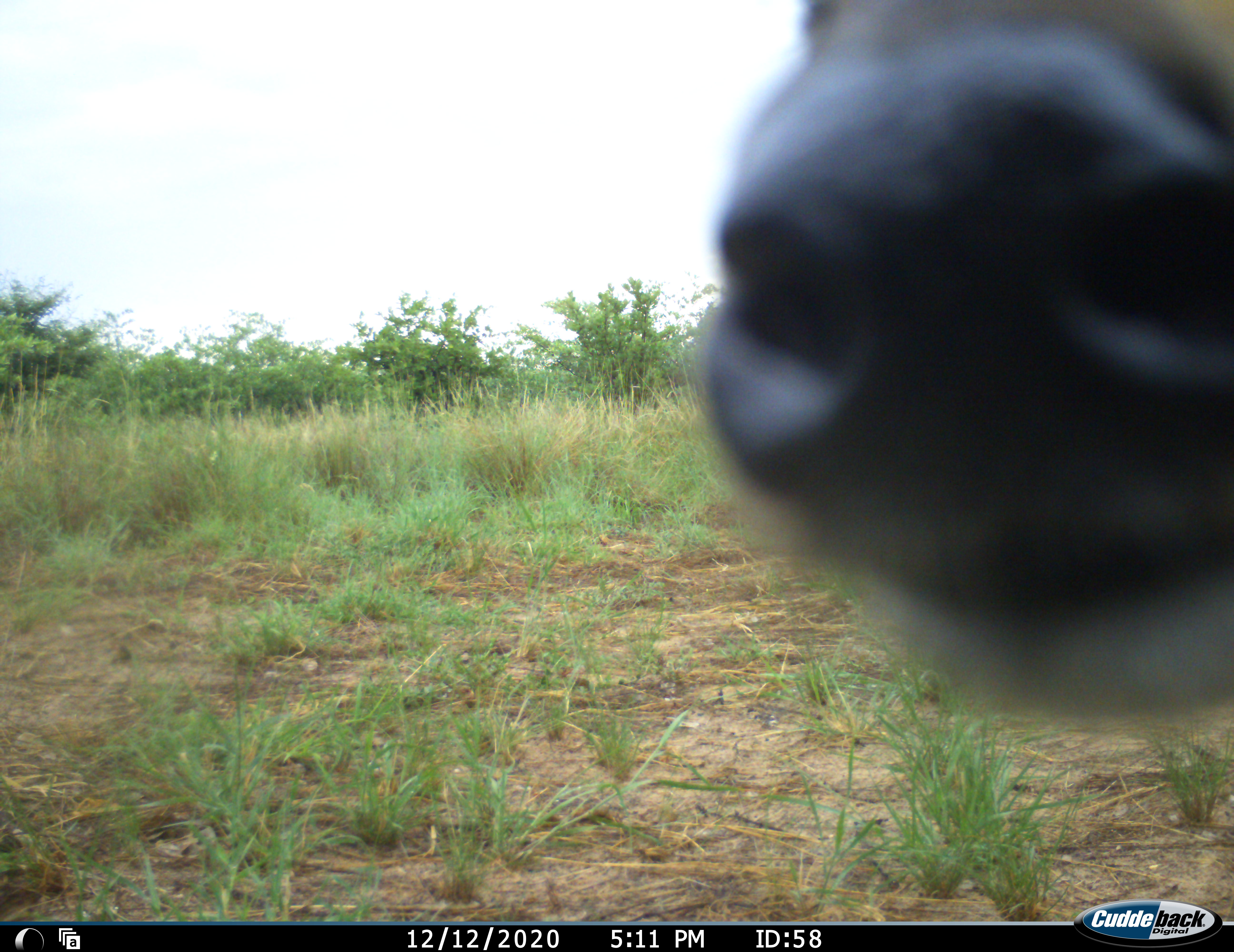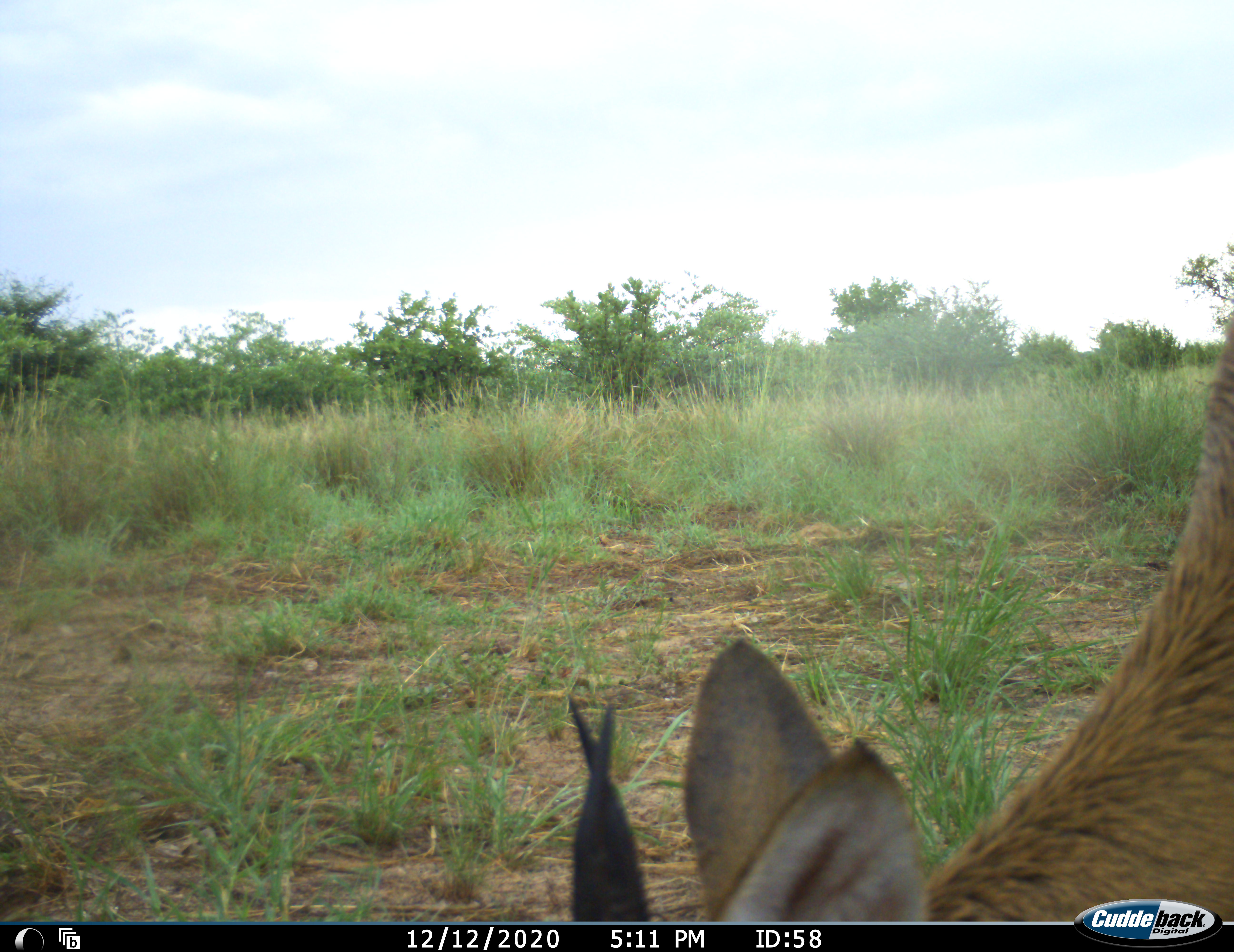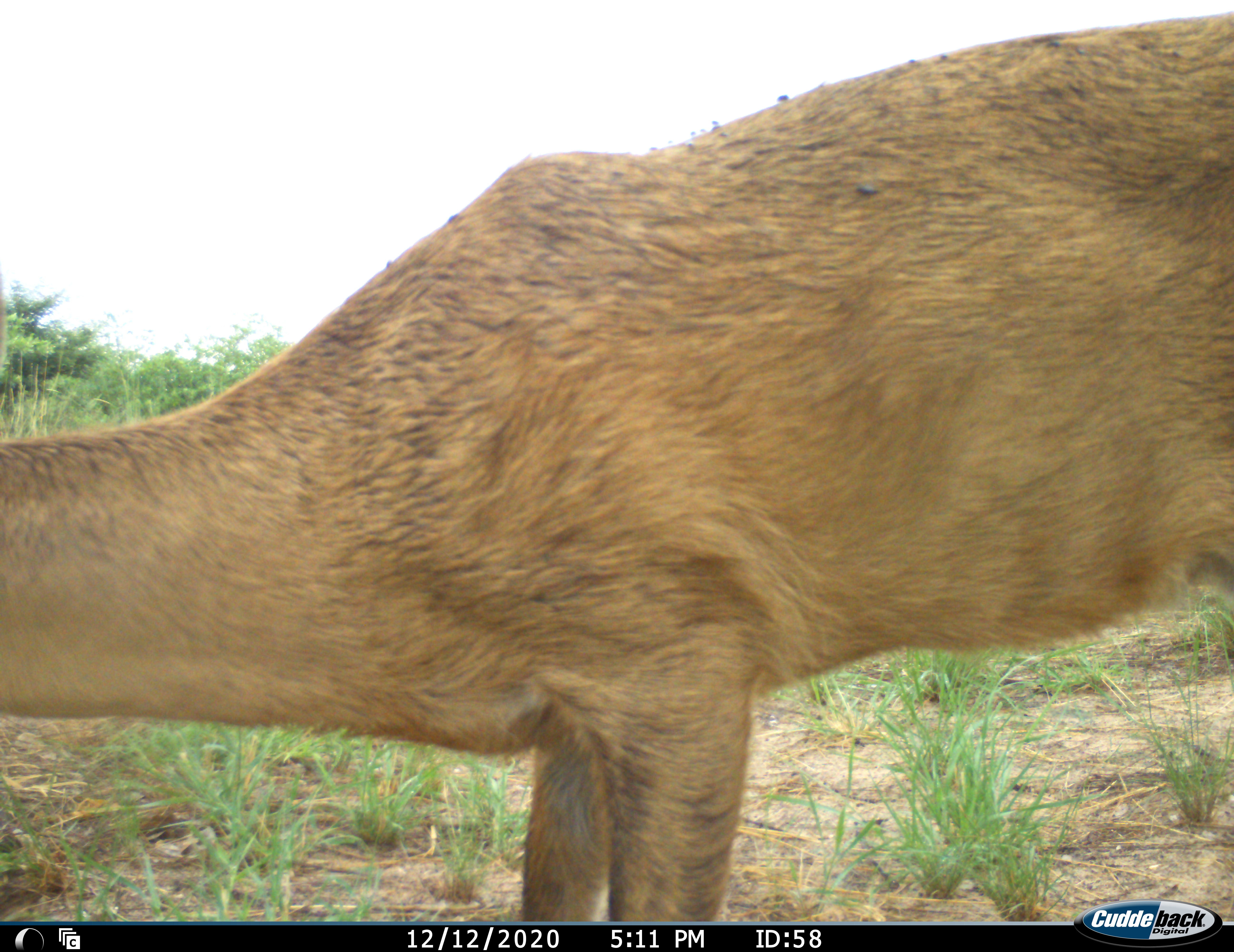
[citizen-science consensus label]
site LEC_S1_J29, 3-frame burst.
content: unidentified animal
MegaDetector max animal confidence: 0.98